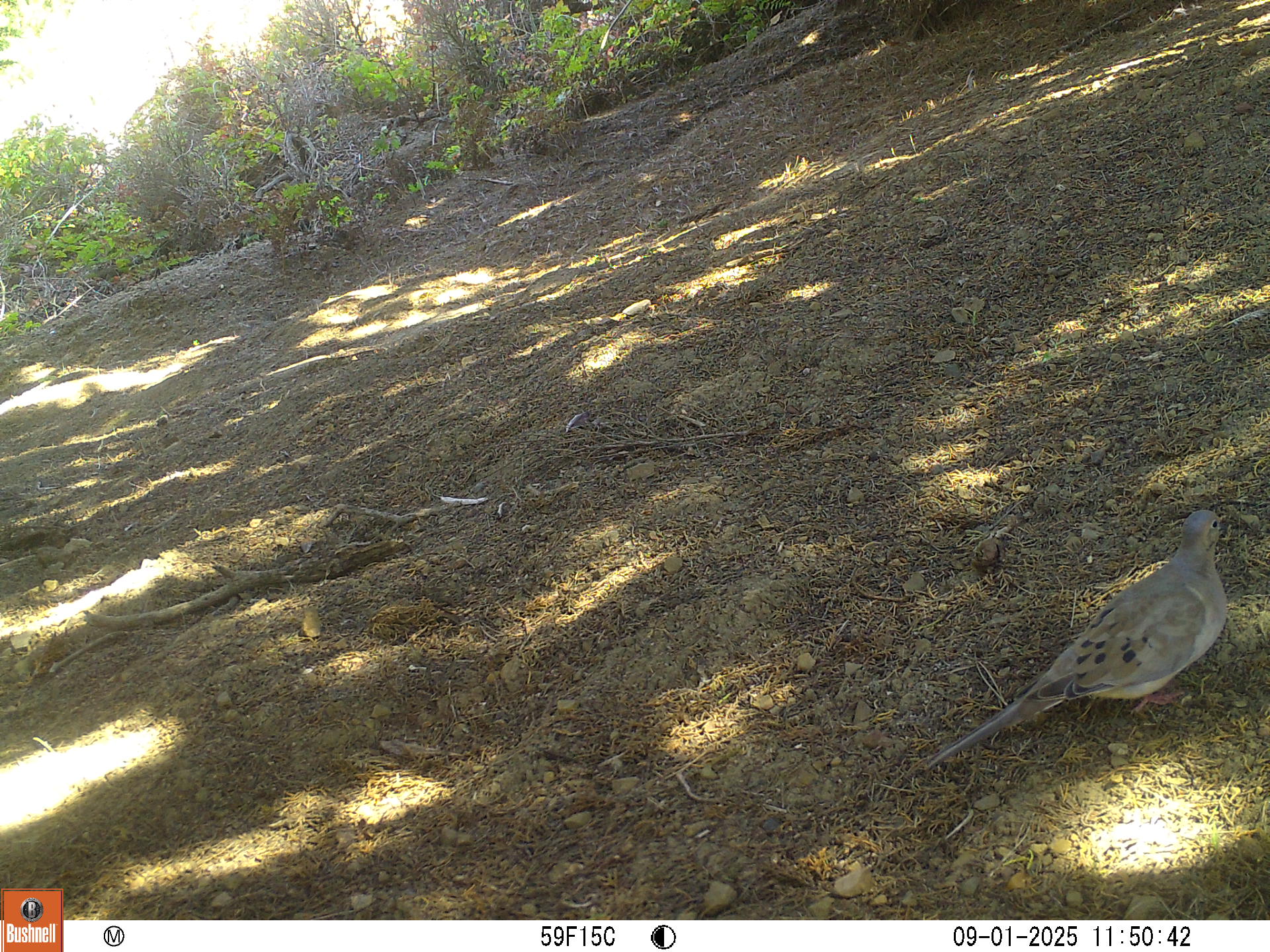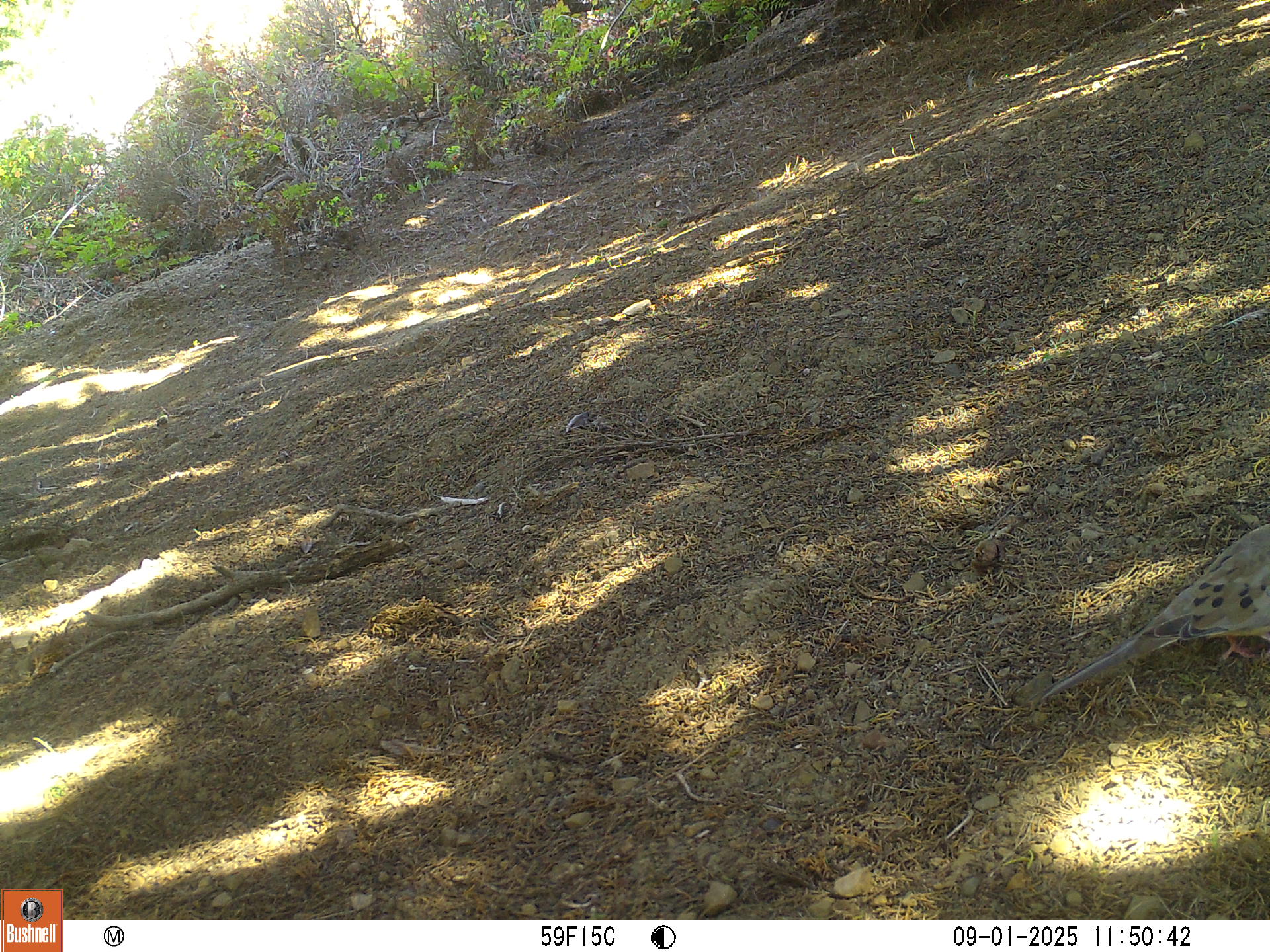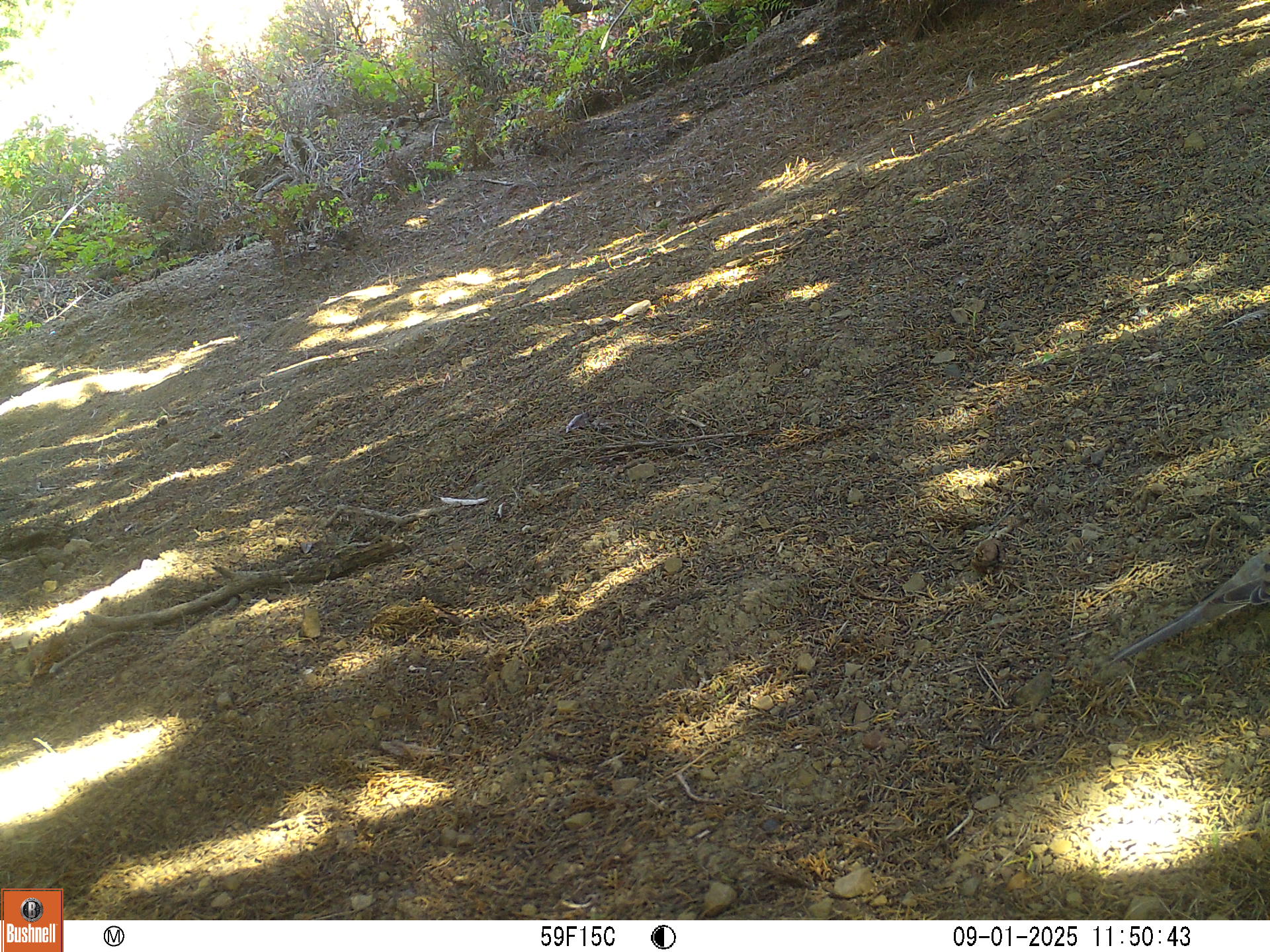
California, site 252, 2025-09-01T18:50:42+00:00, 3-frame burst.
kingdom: Animalia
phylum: Chordata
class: Aves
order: Columbiformes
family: Columbidae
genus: Zenaida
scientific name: Zenaida macroura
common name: mourning dove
Mourning dove (Zenaida macroura).